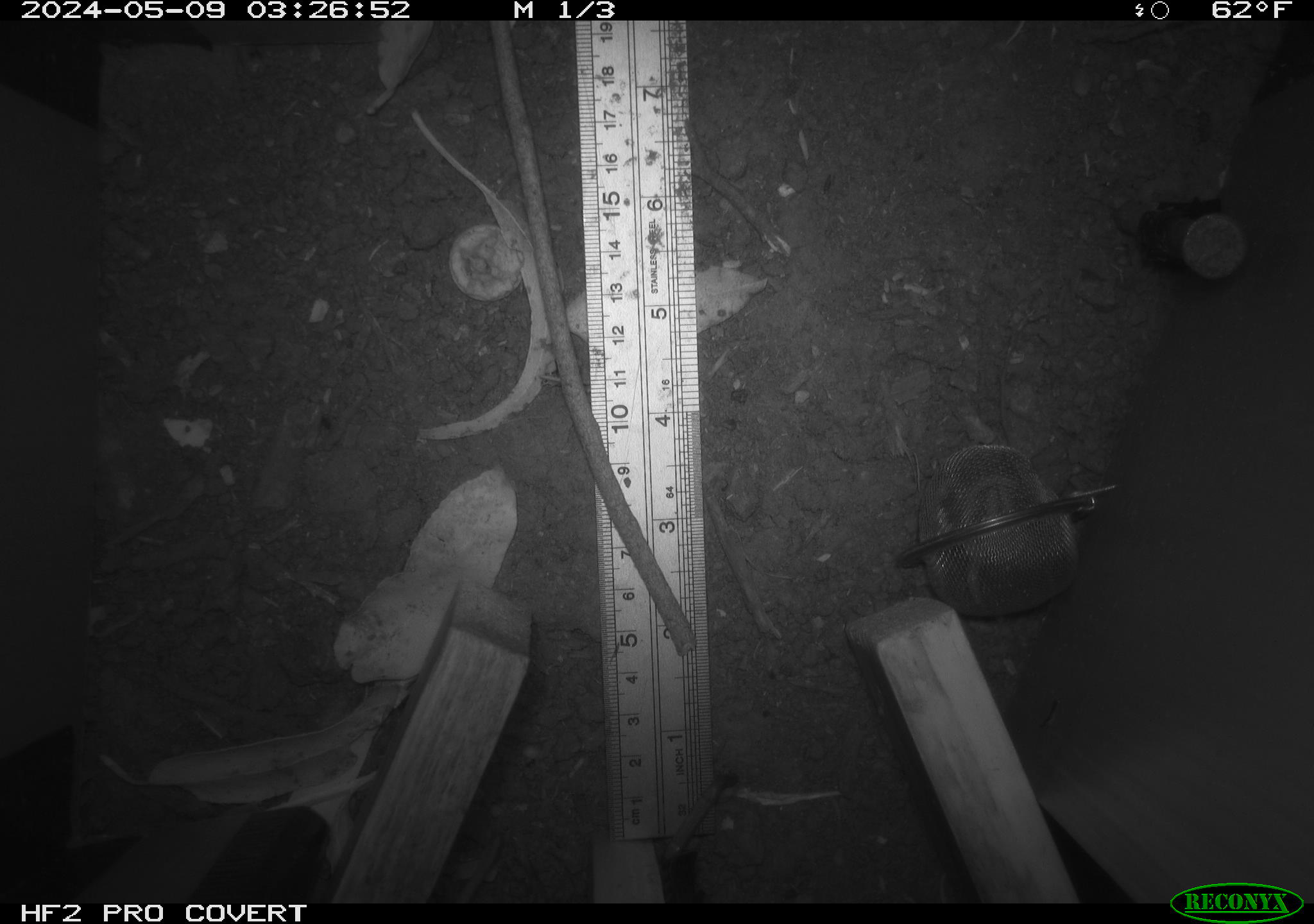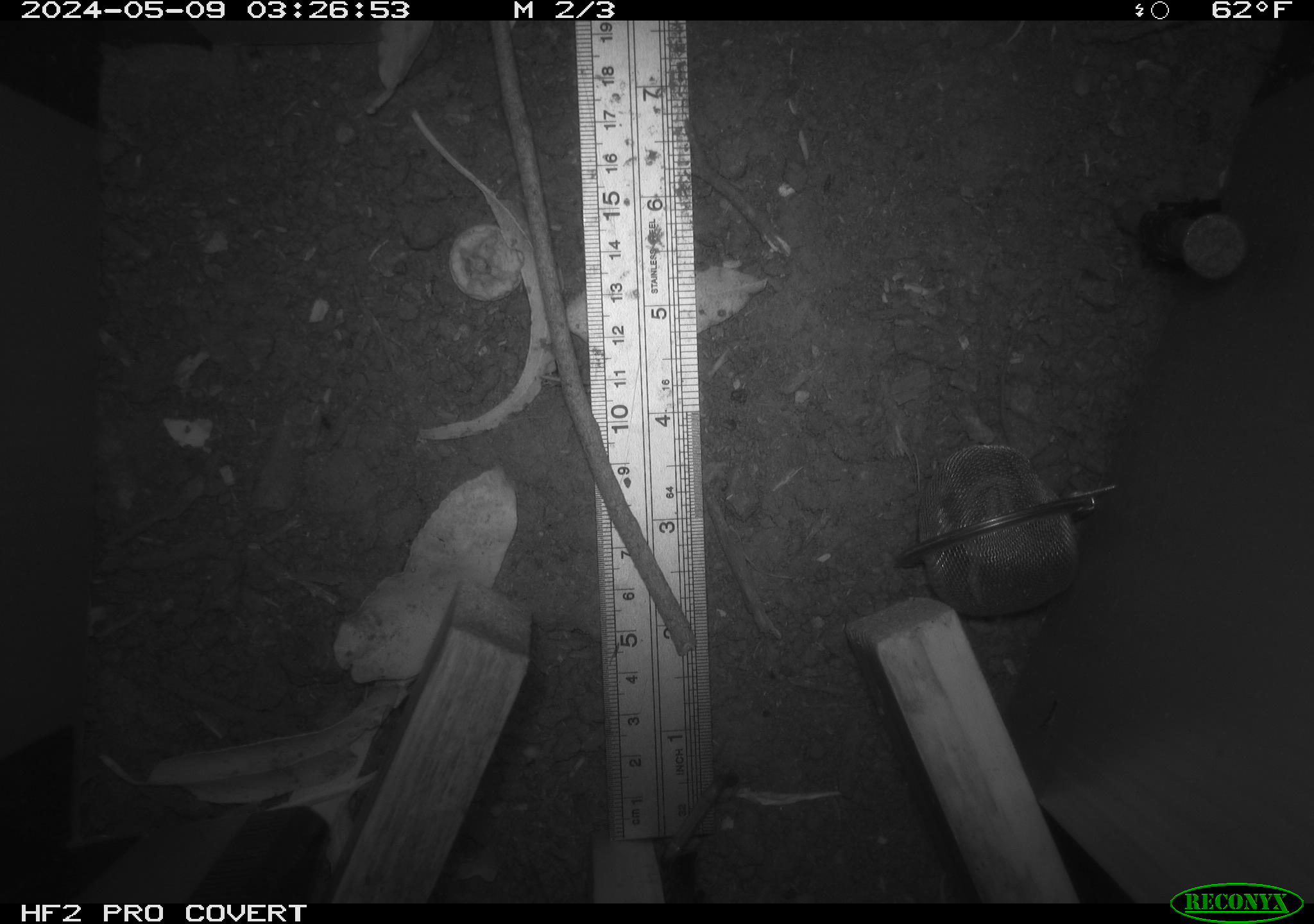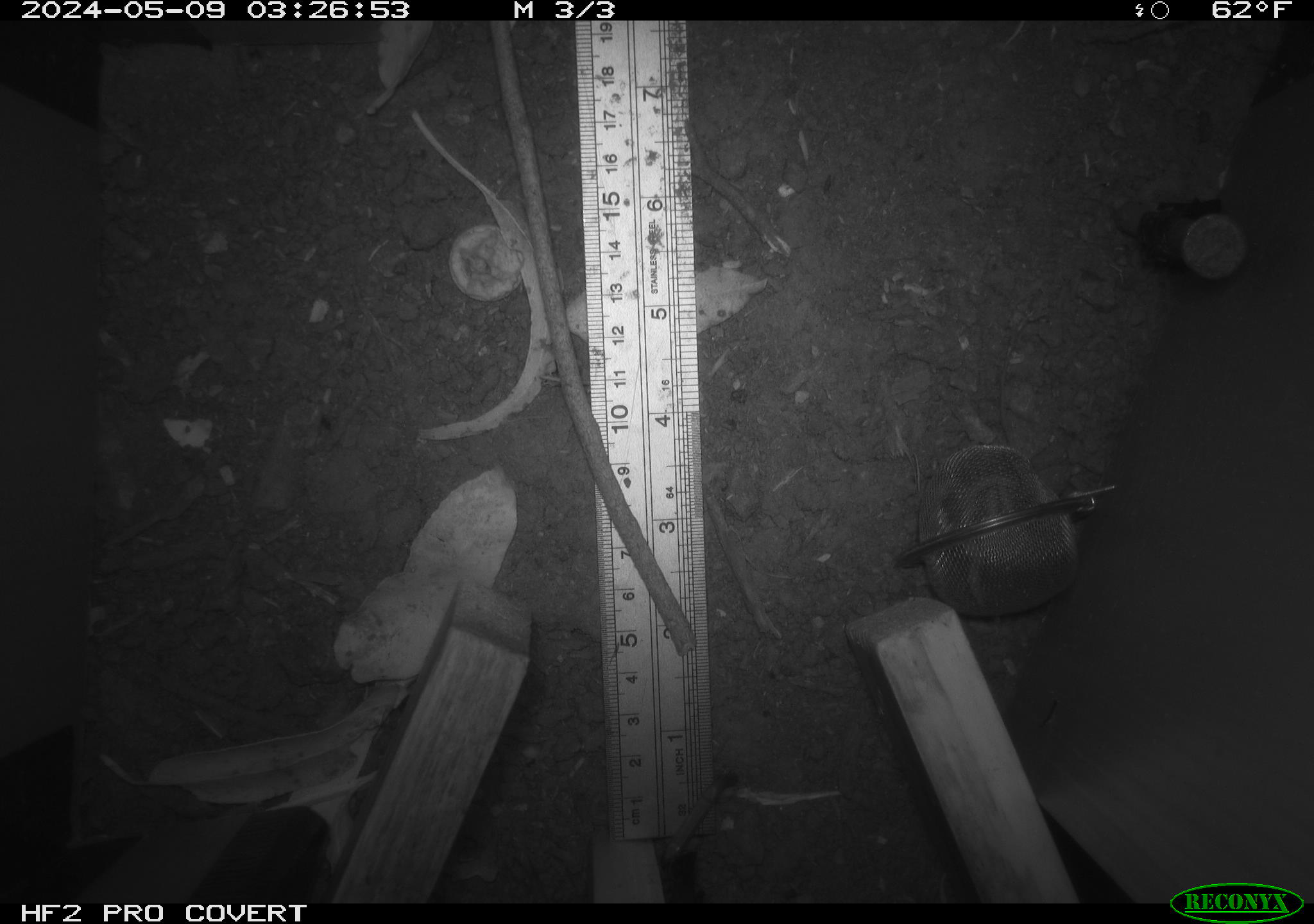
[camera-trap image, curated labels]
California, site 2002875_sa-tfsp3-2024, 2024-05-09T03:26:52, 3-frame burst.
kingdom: Animalia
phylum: Chordata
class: Mammalia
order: Rodentia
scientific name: Rodentia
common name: rodent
Rodent (Rodentia).